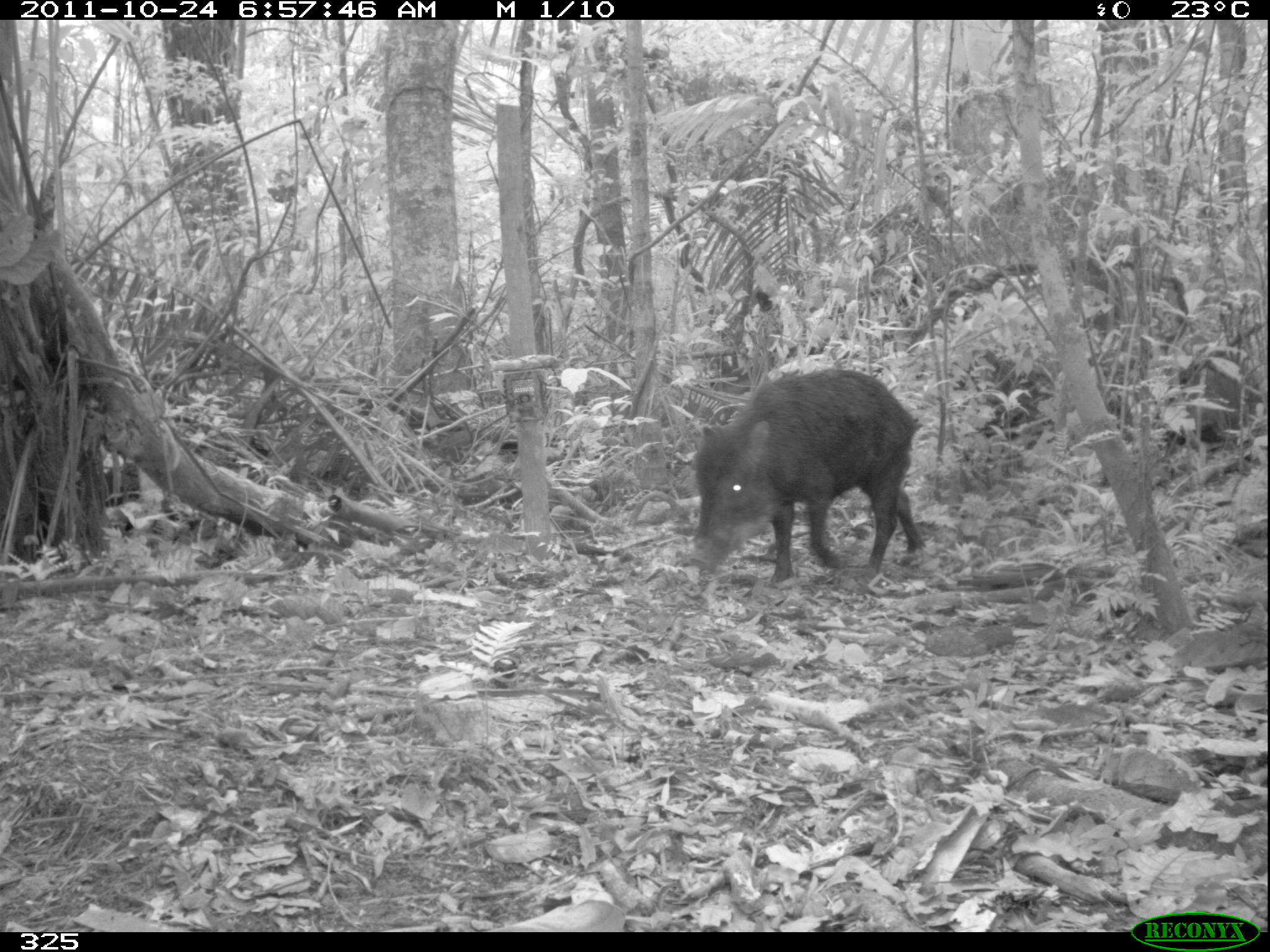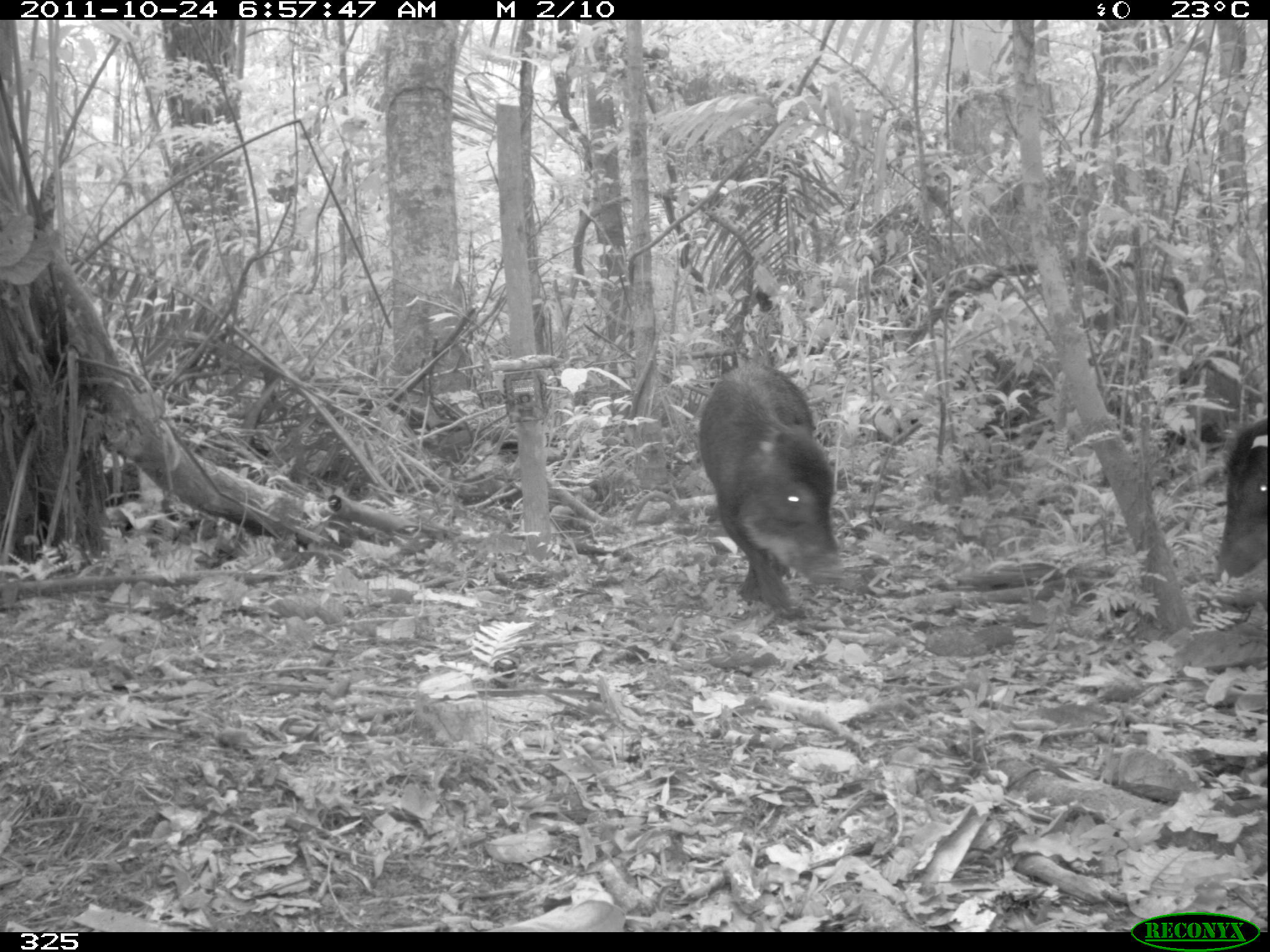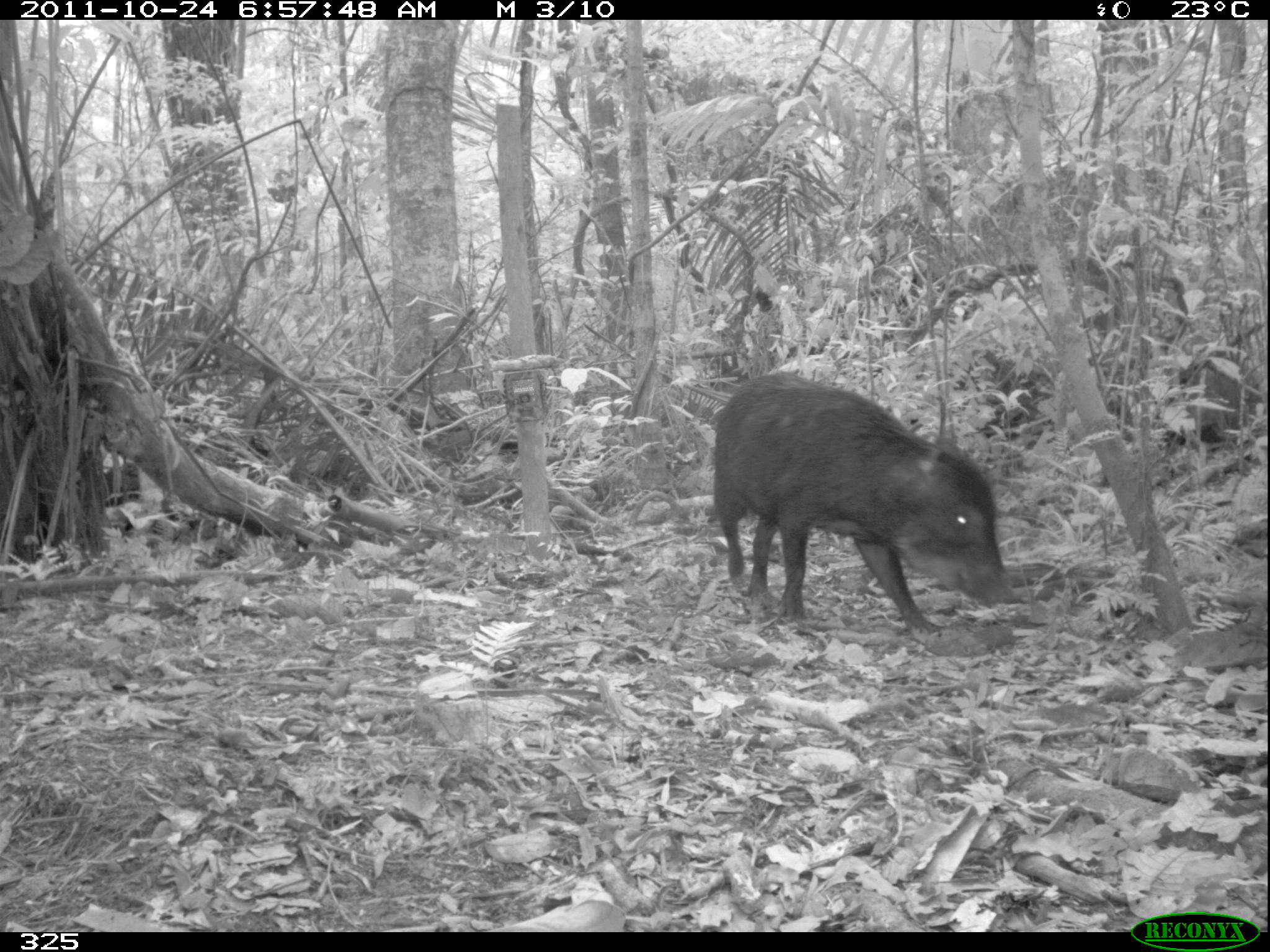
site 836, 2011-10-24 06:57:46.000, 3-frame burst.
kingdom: Animalia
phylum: Chordata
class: Mammalia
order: Artiodactyla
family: Tayassuidae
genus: Tayassu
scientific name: Tayassu pecari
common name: white-lipped peccary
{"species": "Tayassu pecari (white-lipped peccary)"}